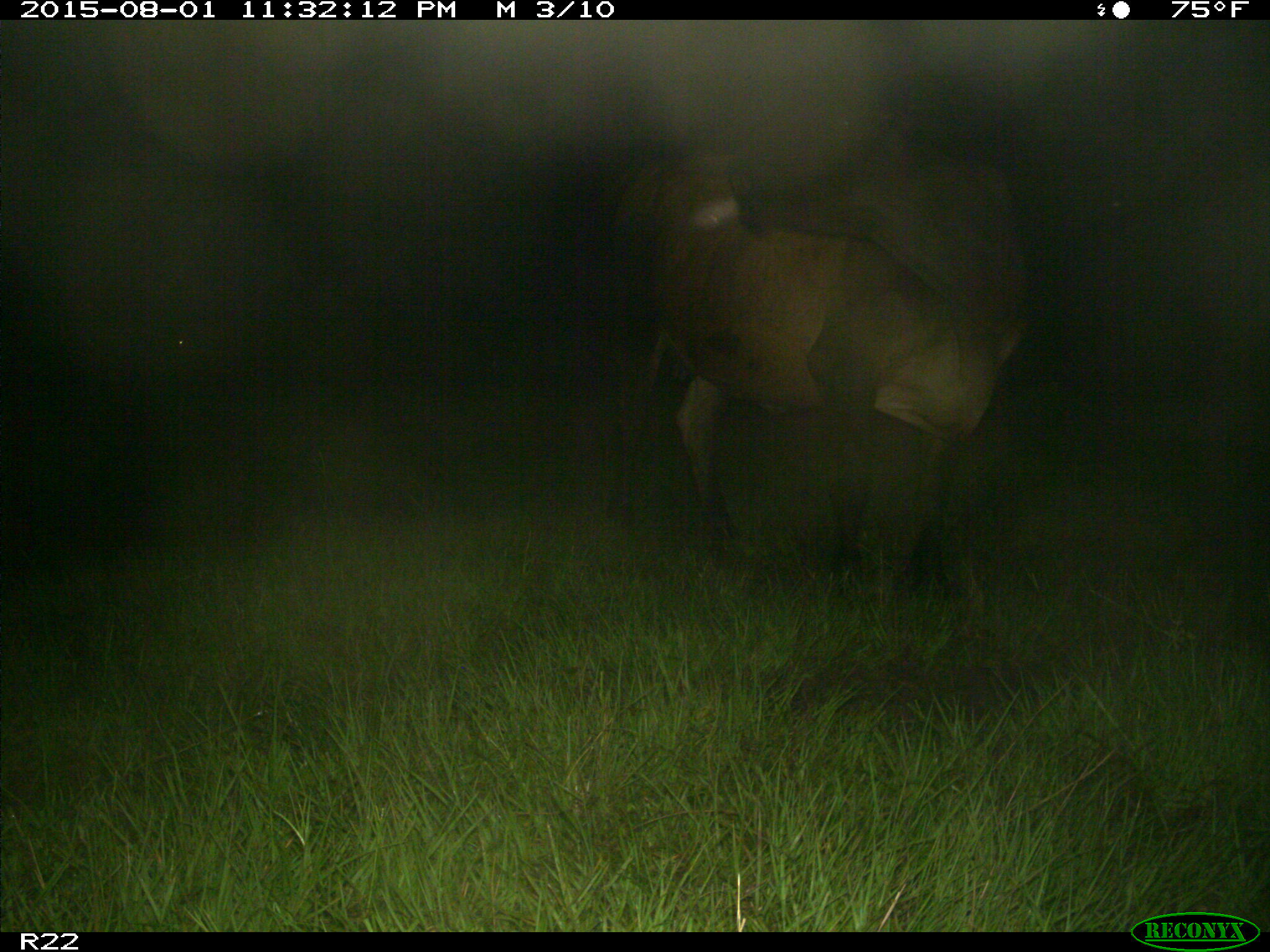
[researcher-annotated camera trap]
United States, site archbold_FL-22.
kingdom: Animalia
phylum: Chordata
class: Mammalia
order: Artiodactyla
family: Bovidae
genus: Bos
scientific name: Bos taurus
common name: domestic cow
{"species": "Bos taurus (domestic cow)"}